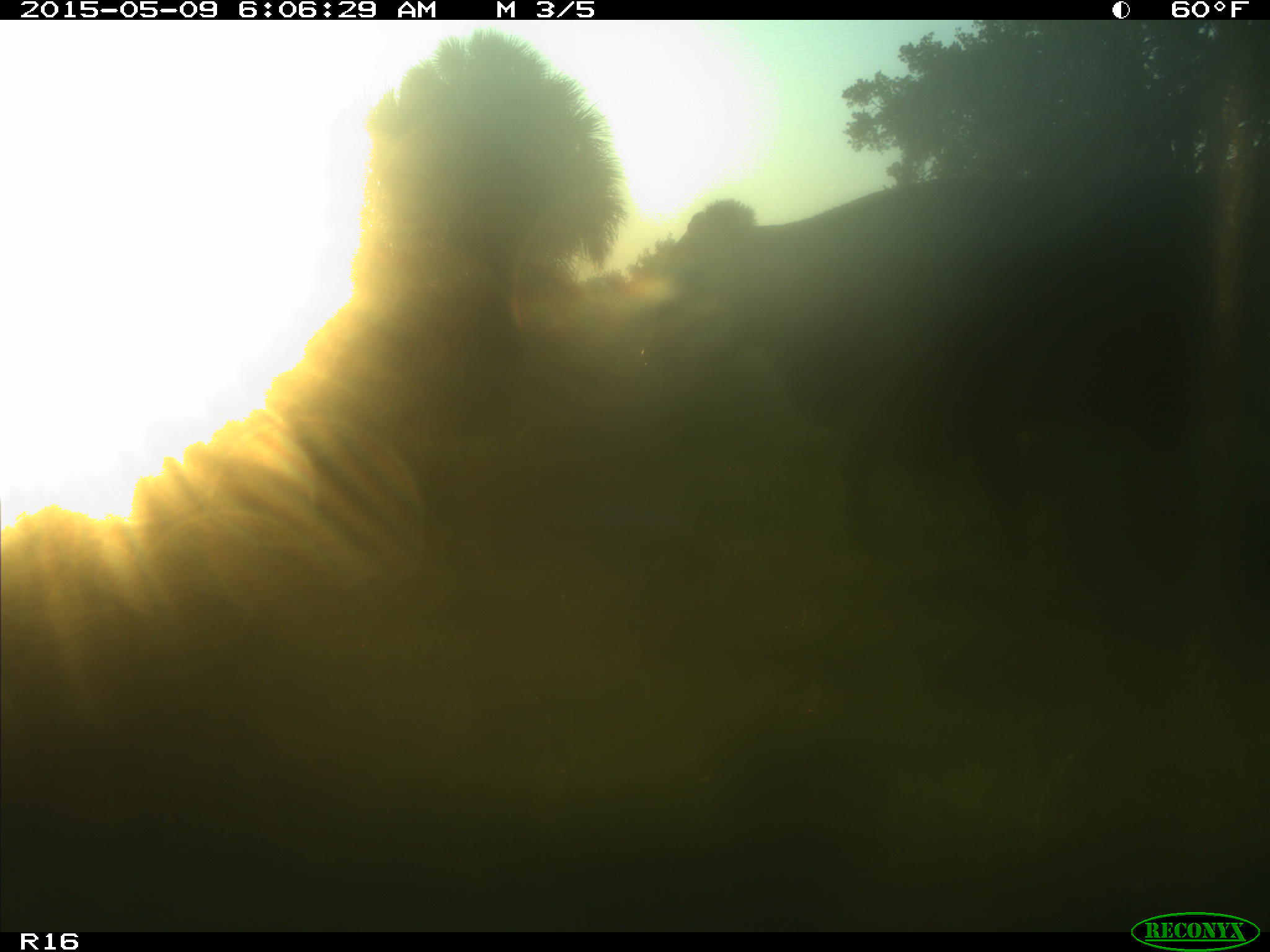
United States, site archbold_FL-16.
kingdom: Animalia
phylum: Chordata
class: Mammalia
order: Artiodactyla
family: Bovidae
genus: Bos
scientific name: Bos taurus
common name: domestic cow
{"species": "Bos taurus (domestic cow)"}